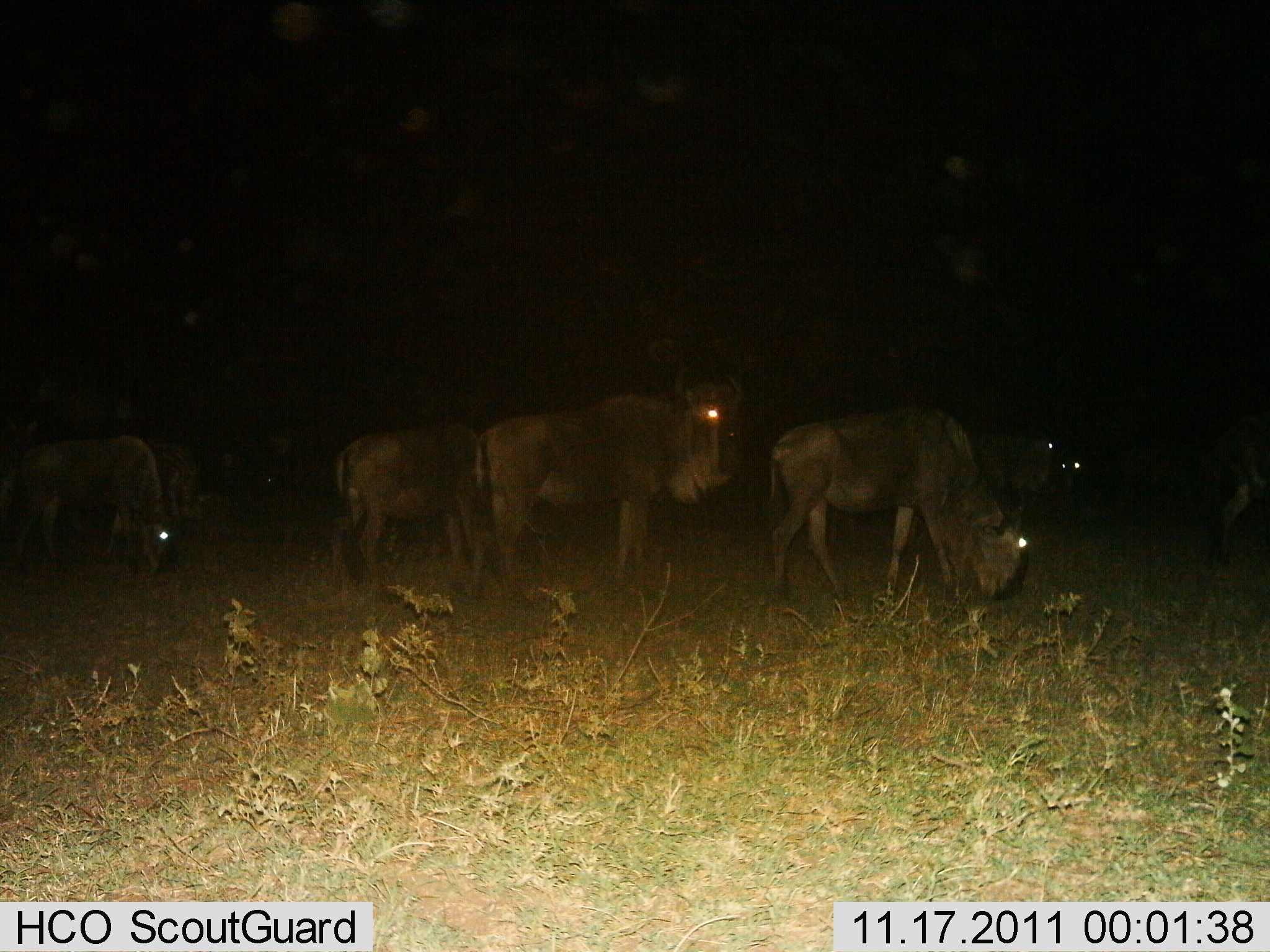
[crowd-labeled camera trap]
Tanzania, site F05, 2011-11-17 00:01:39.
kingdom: Animalia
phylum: Chordata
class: Mammalia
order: Artiodactyla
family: Bovidae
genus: Connochaetes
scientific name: Connochaetes taurinus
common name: blue wildebeest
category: wildebeest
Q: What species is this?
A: Wildebeest (blue wildebeest) (Connochaetes taurinus).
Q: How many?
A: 5.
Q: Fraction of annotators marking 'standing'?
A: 83%.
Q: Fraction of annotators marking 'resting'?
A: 0%.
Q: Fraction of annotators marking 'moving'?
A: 8%.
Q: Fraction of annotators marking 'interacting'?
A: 0%.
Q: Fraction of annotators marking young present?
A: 0%.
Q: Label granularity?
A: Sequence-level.